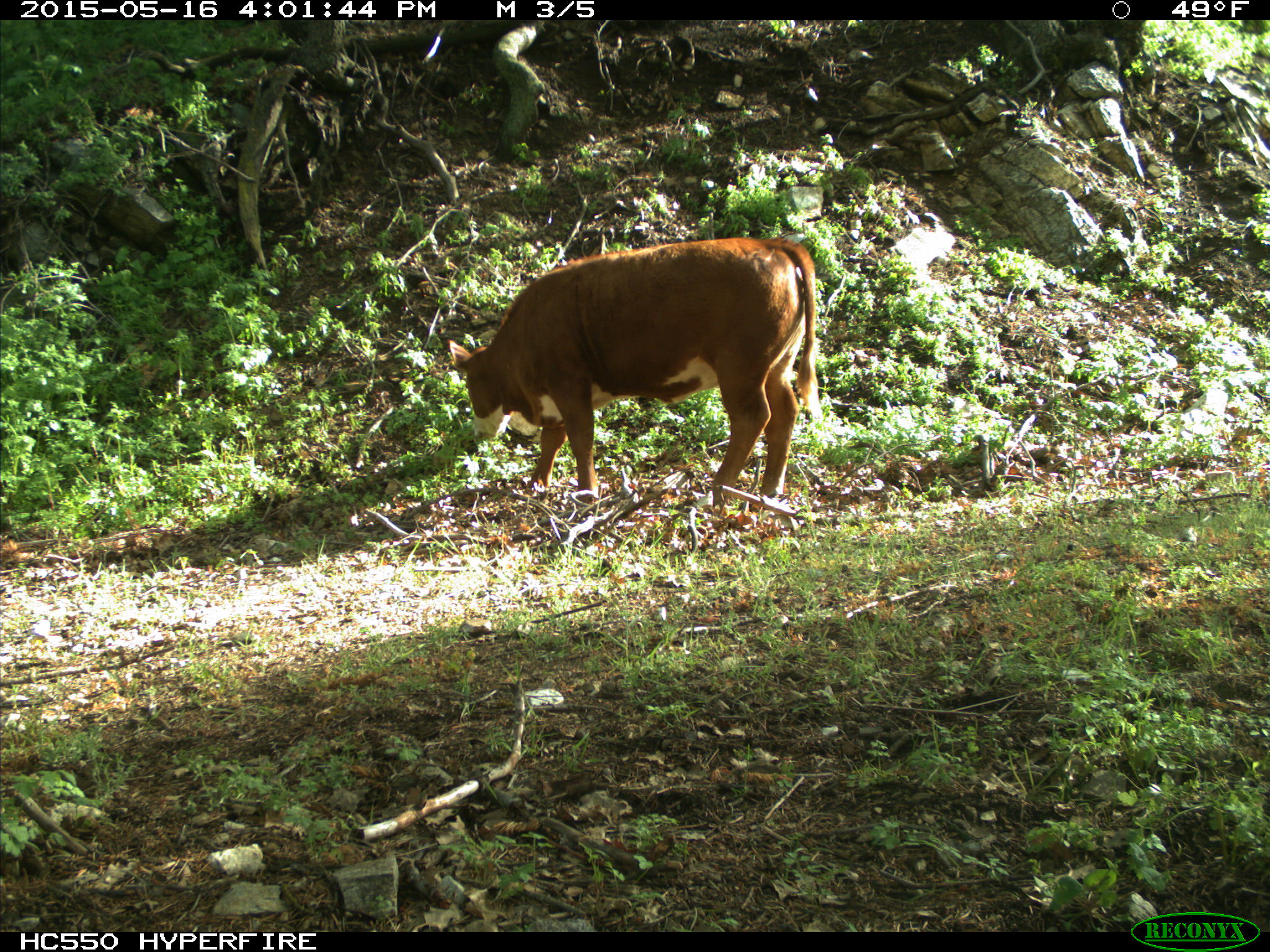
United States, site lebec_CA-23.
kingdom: Animalia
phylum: Chordata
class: Mammalia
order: Artiodactyla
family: Bovidae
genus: Bos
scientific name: Bos taurus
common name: domestic cow